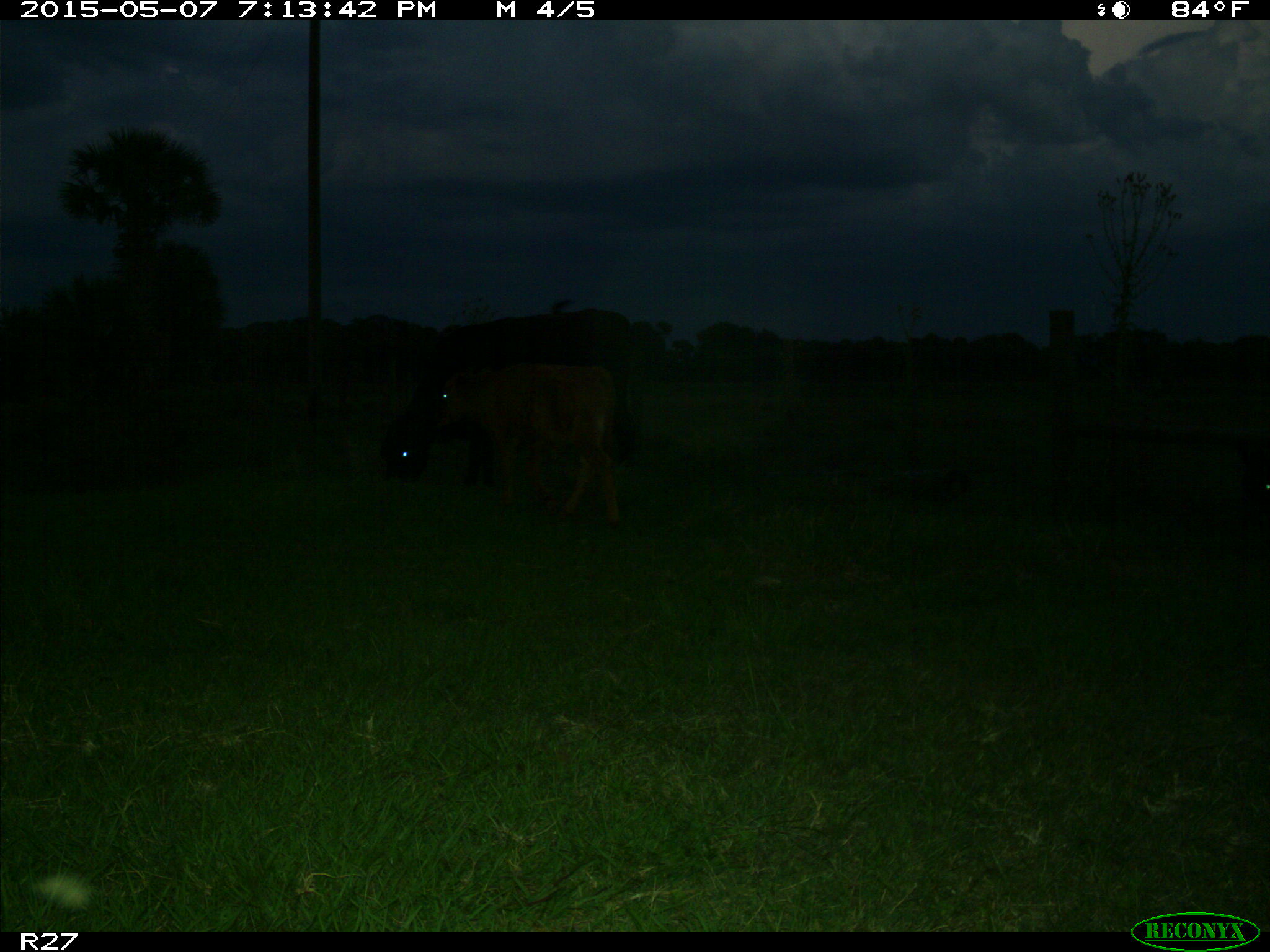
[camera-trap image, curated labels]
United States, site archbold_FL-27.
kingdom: Animalia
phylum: Chordata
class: Mammalia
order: Artiodactyla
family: Bovidae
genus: Bos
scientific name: Bos taurus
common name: domestic cow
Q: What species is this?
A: Bos taurus (domestic cow).